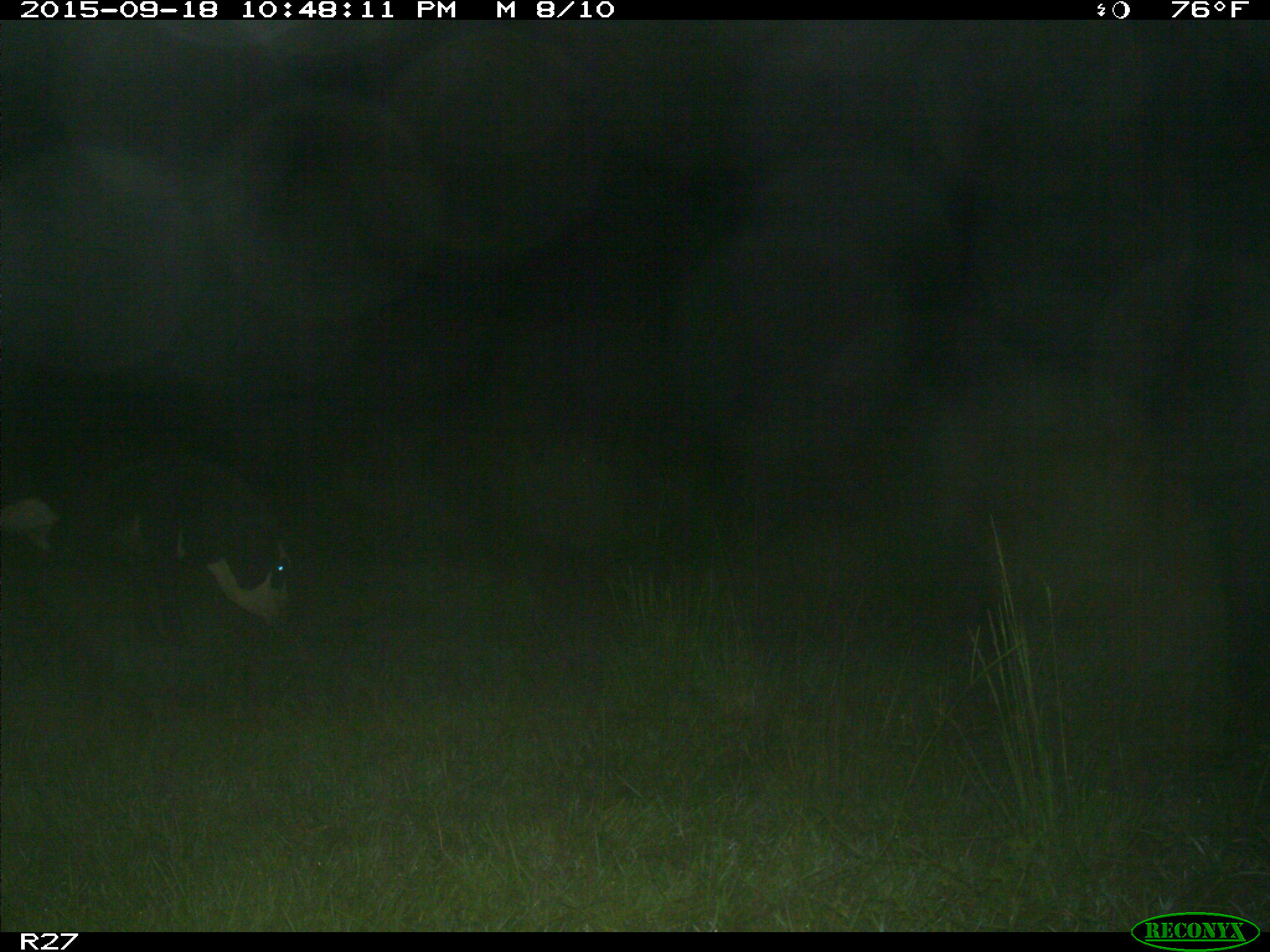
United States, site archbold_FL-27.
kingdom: Animalia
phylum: Chordata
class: Mammalia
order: Artiodactyla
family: Bovidae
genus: Bos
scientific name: Bos taurus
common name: domestic cow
Bos taurus (domestic cow).